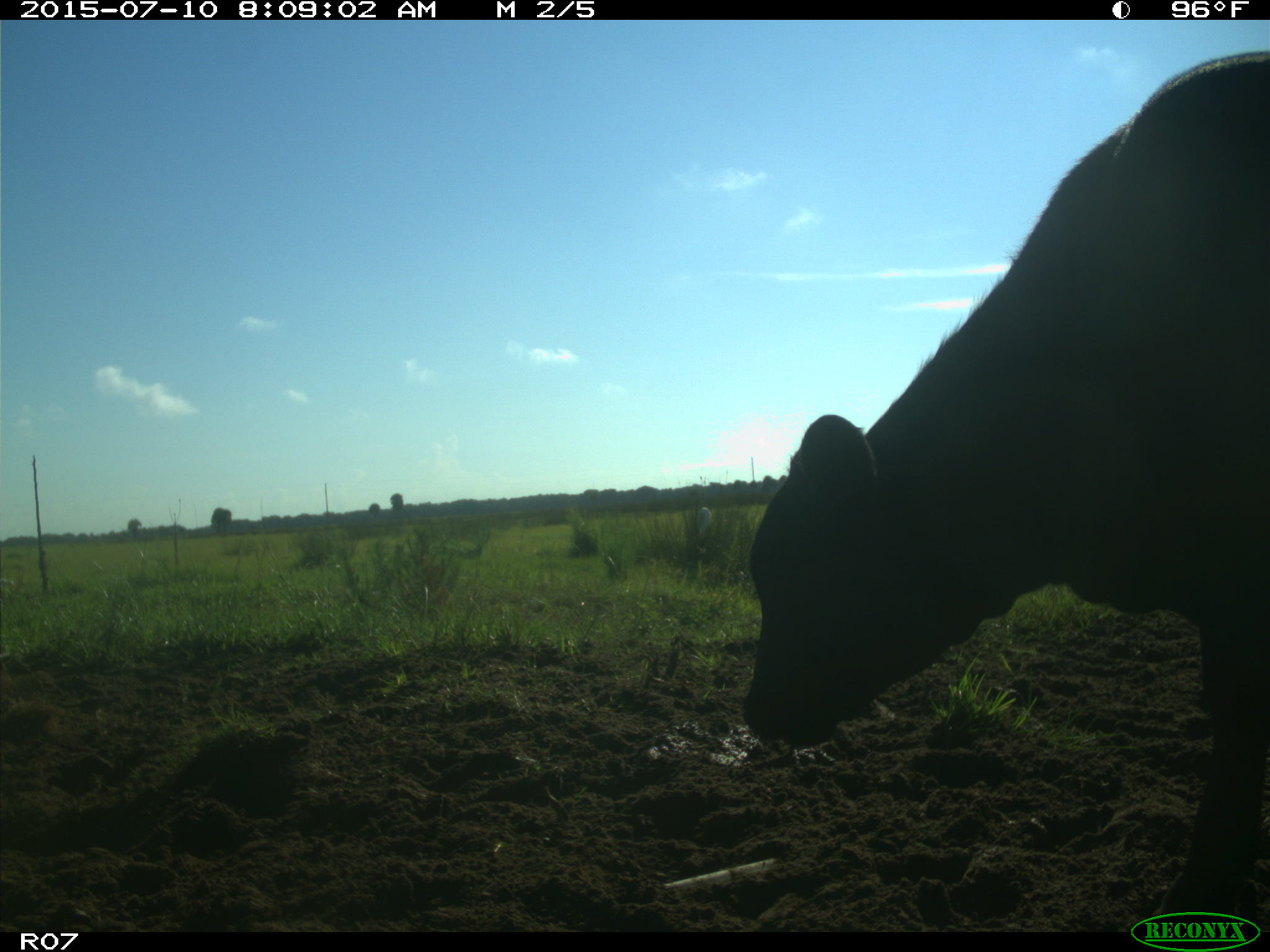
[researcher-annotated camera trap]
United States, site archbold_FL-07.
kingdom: Animalia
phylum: Chordata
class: Mammalia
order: Artiodactyla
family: Bovidae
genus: Bos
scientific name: Bos taurus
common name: domestic cow